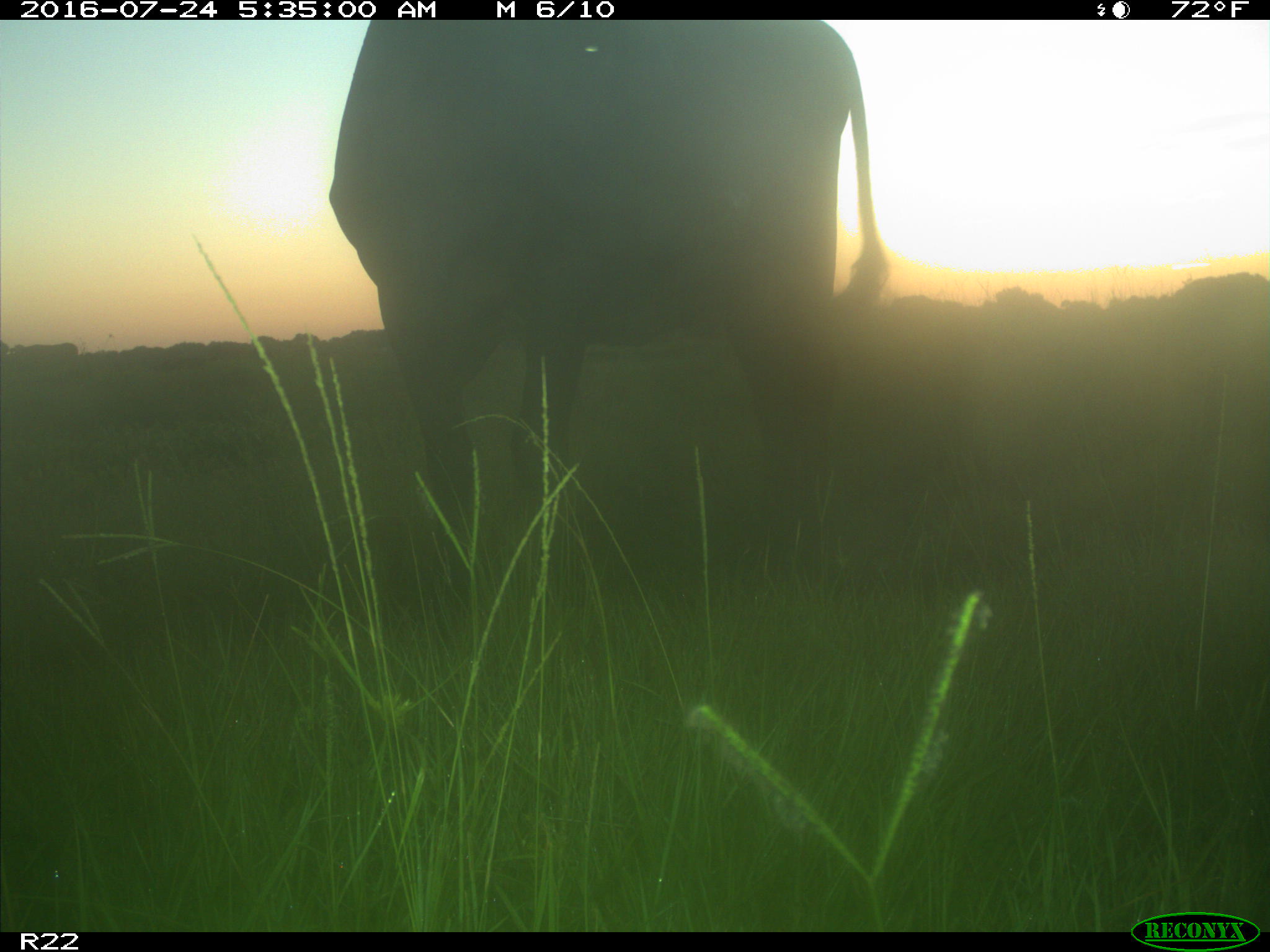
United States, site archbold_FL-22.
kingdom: Animalia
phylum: Chordata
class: Mammalia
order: Artiodactyla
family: Bovidae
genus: Bos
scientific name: Bos taurus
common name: domestic cow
Bos taurus (domestic cow).